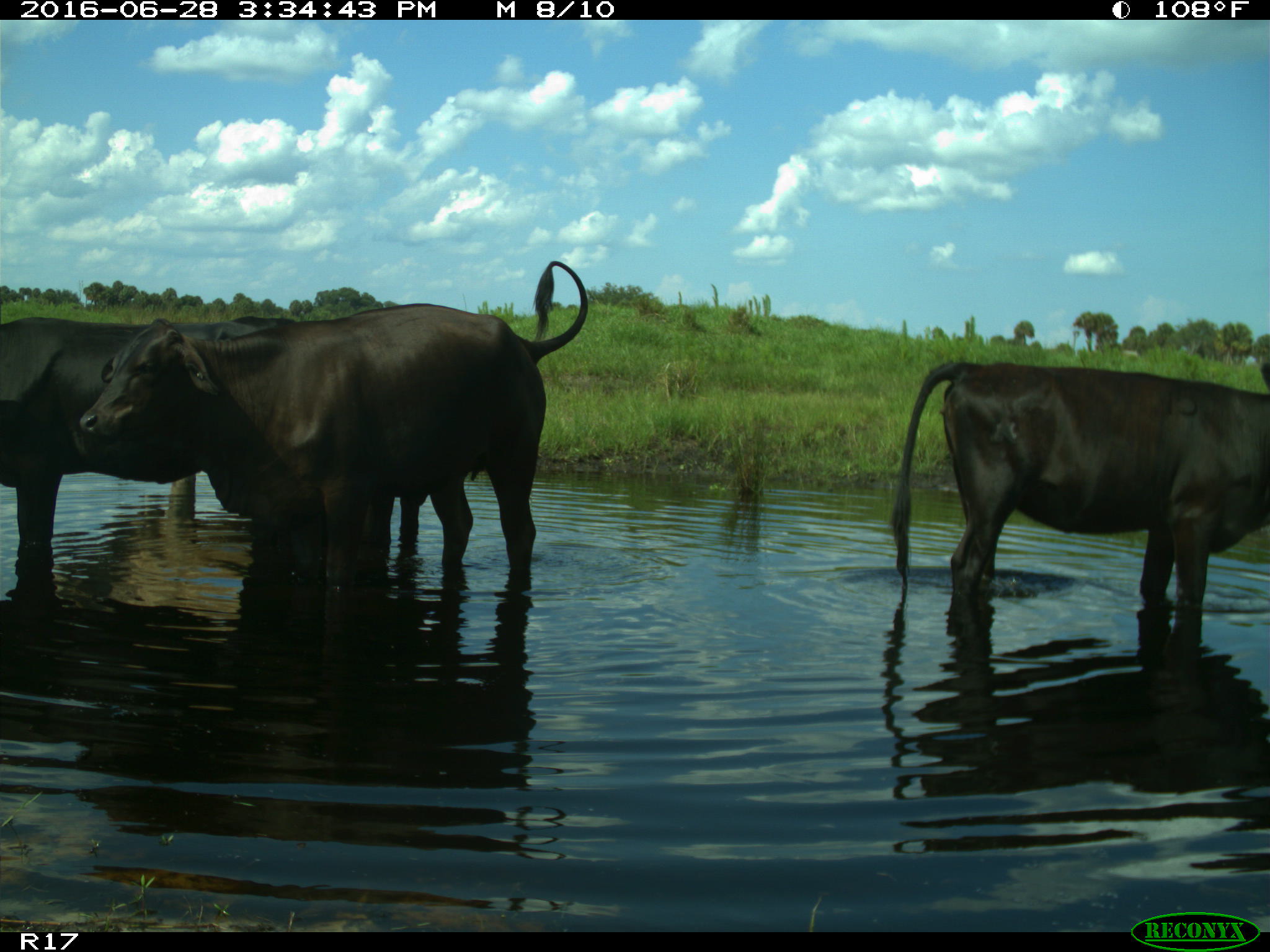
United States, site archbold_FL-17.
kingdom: Animalia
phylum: Chordata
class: Mammalia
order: Artiodactyla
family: Bovidae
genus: Bos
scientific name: Bos taurus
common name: domestic cow